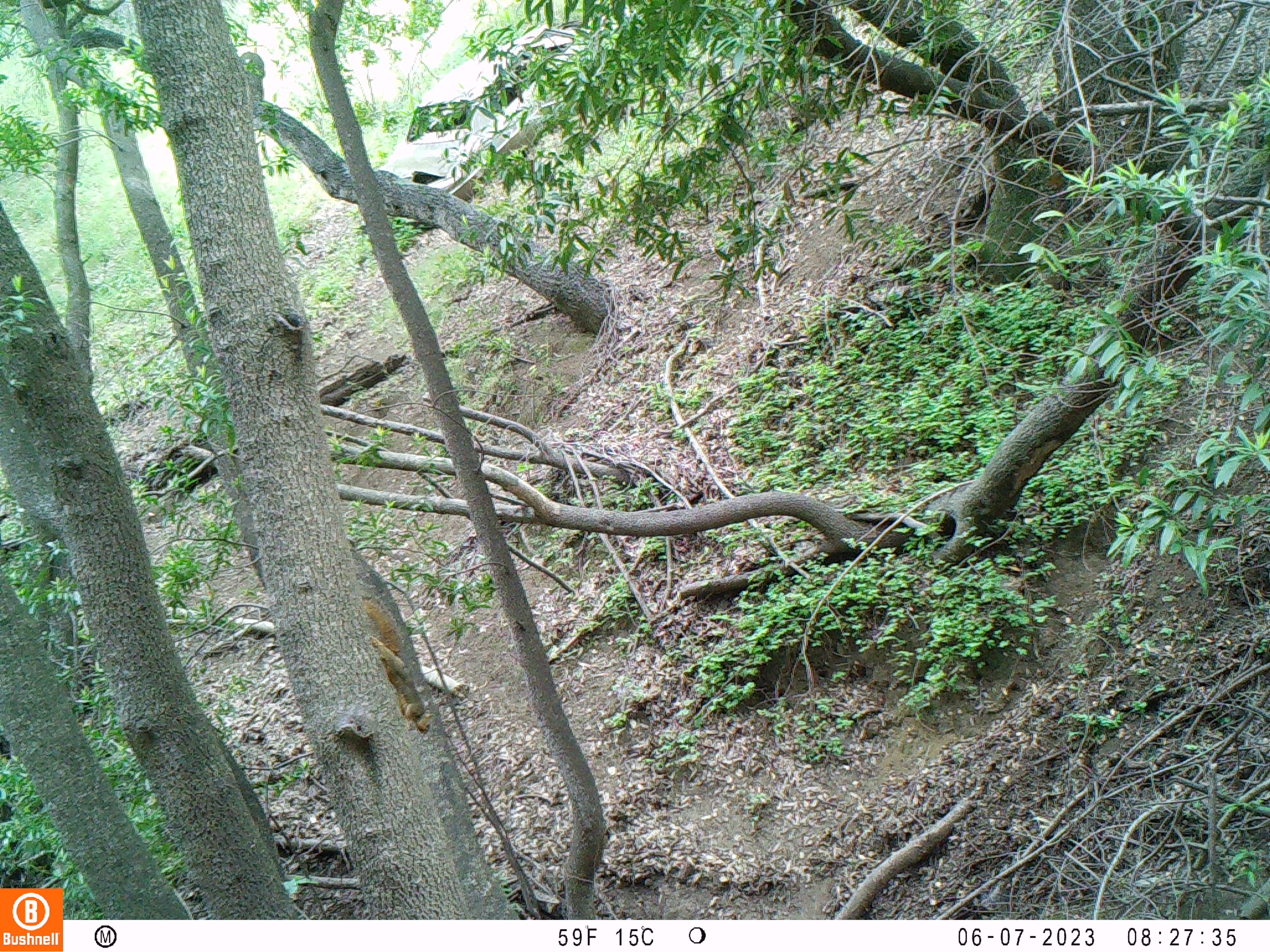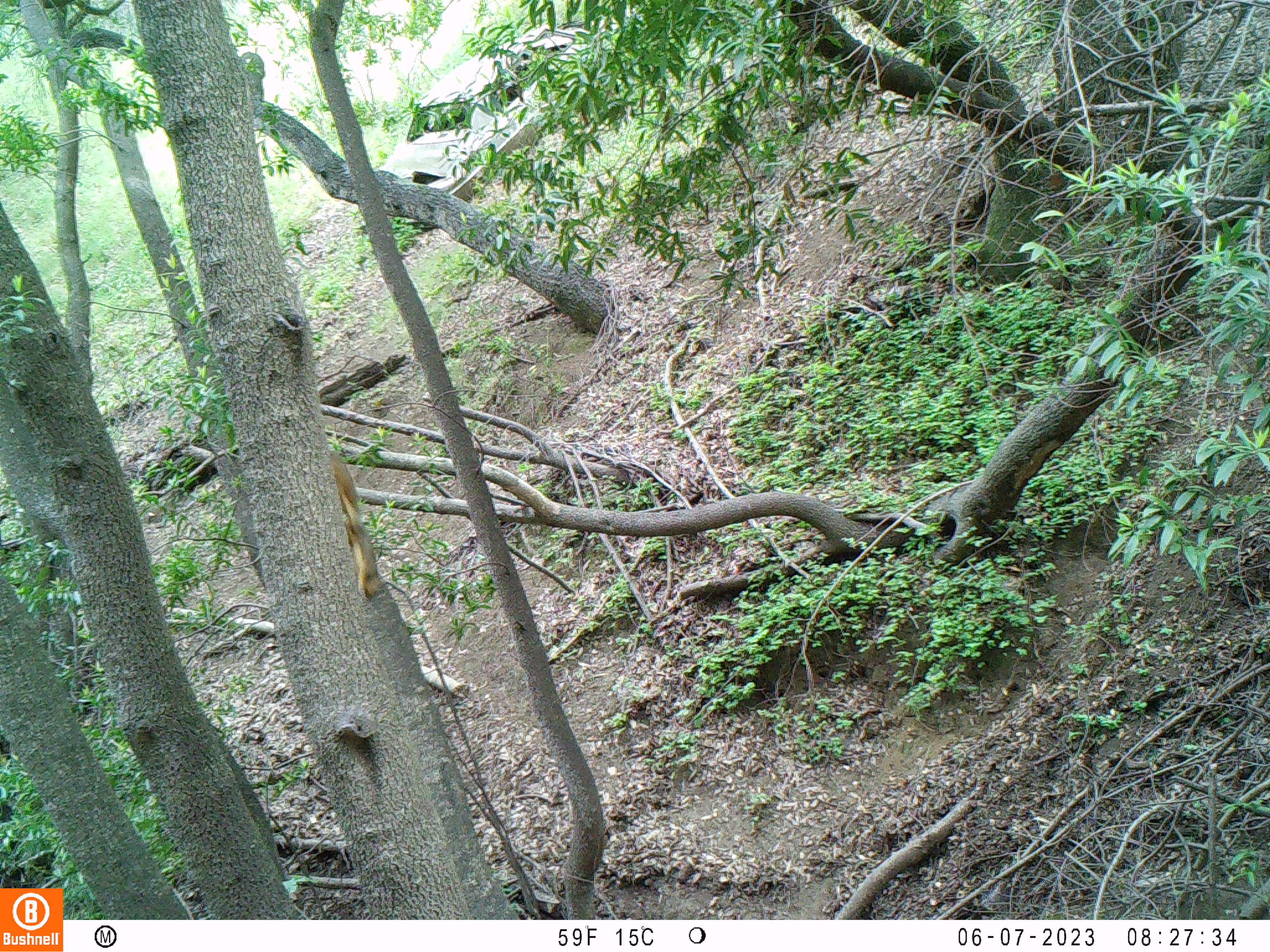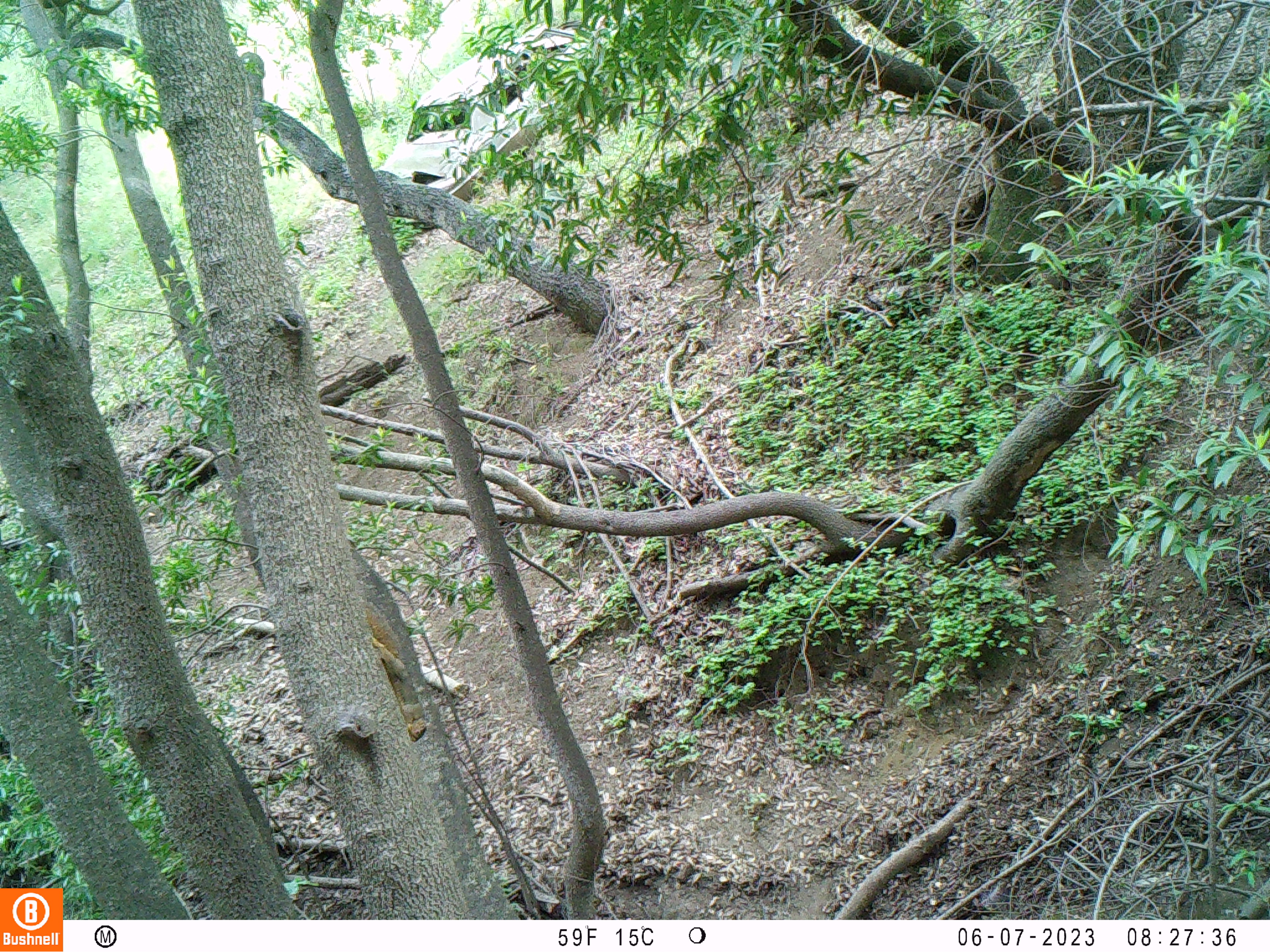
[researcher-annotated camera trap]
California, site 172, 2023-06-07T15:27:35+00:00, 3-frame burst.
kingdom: Animalia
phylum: Chordata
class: Mammalia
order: Rodentia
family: Sciuridae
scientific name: Sciuridae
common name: squirrel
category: unknown squirrel